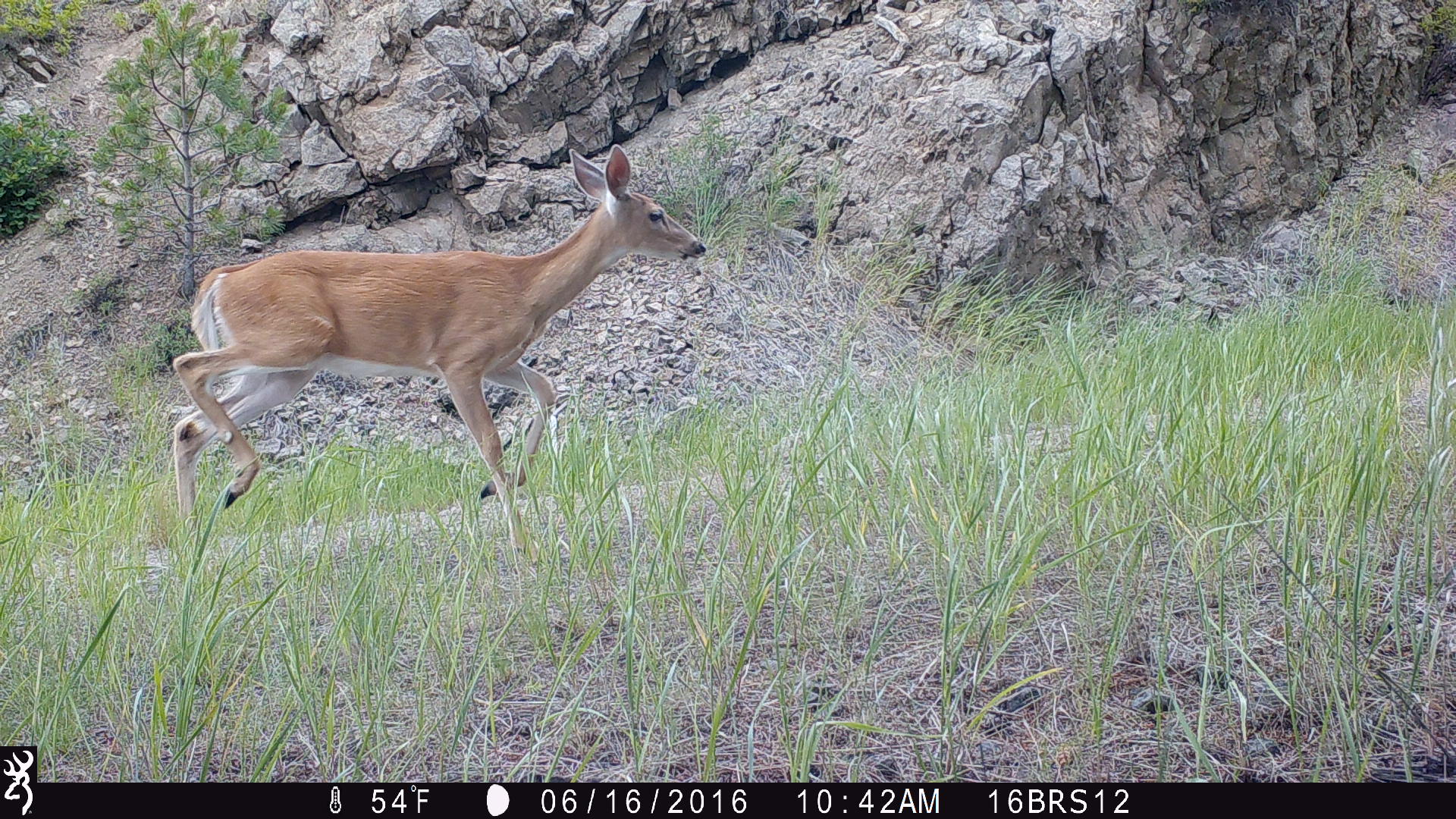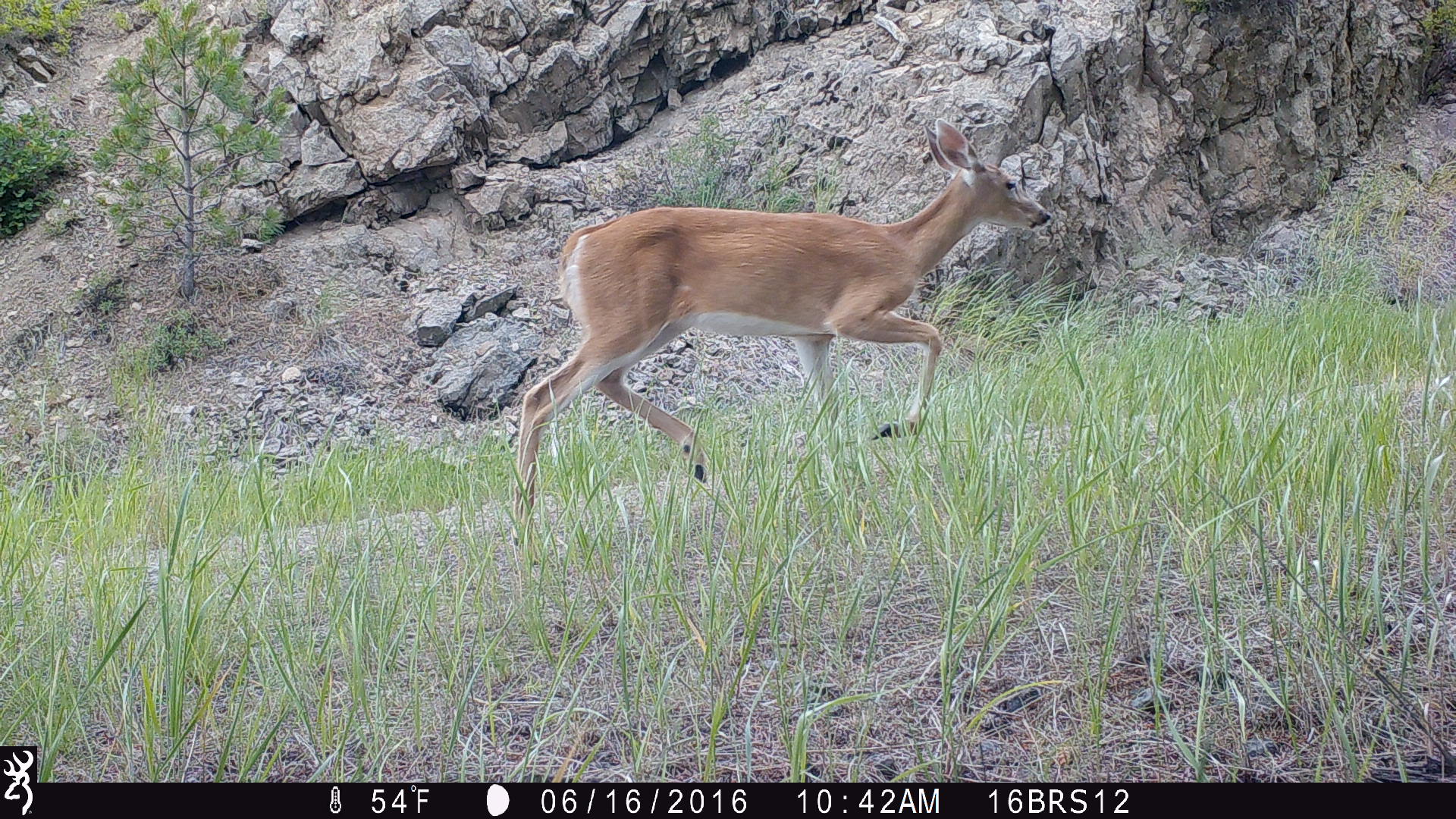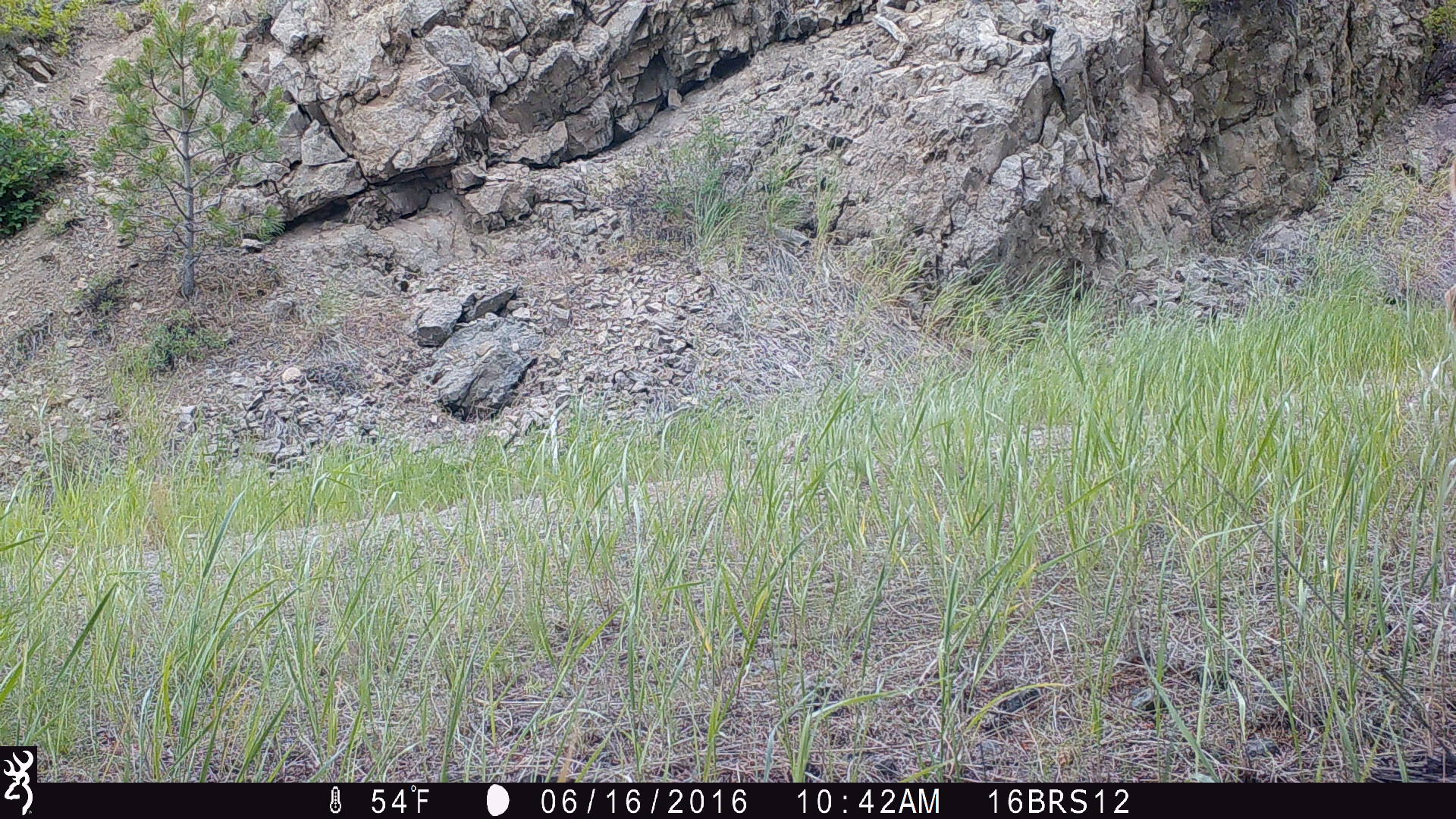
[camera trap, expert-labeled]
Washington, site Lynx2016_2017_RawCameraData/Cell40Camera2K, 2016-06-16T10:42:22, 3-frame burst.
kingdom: Animalia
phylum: Chordata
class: Mammalia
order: Artiodactyla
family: Cervidae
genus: Odocoileus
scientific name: Odocoileus virginianus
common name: white-tailed deer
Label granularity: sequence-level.